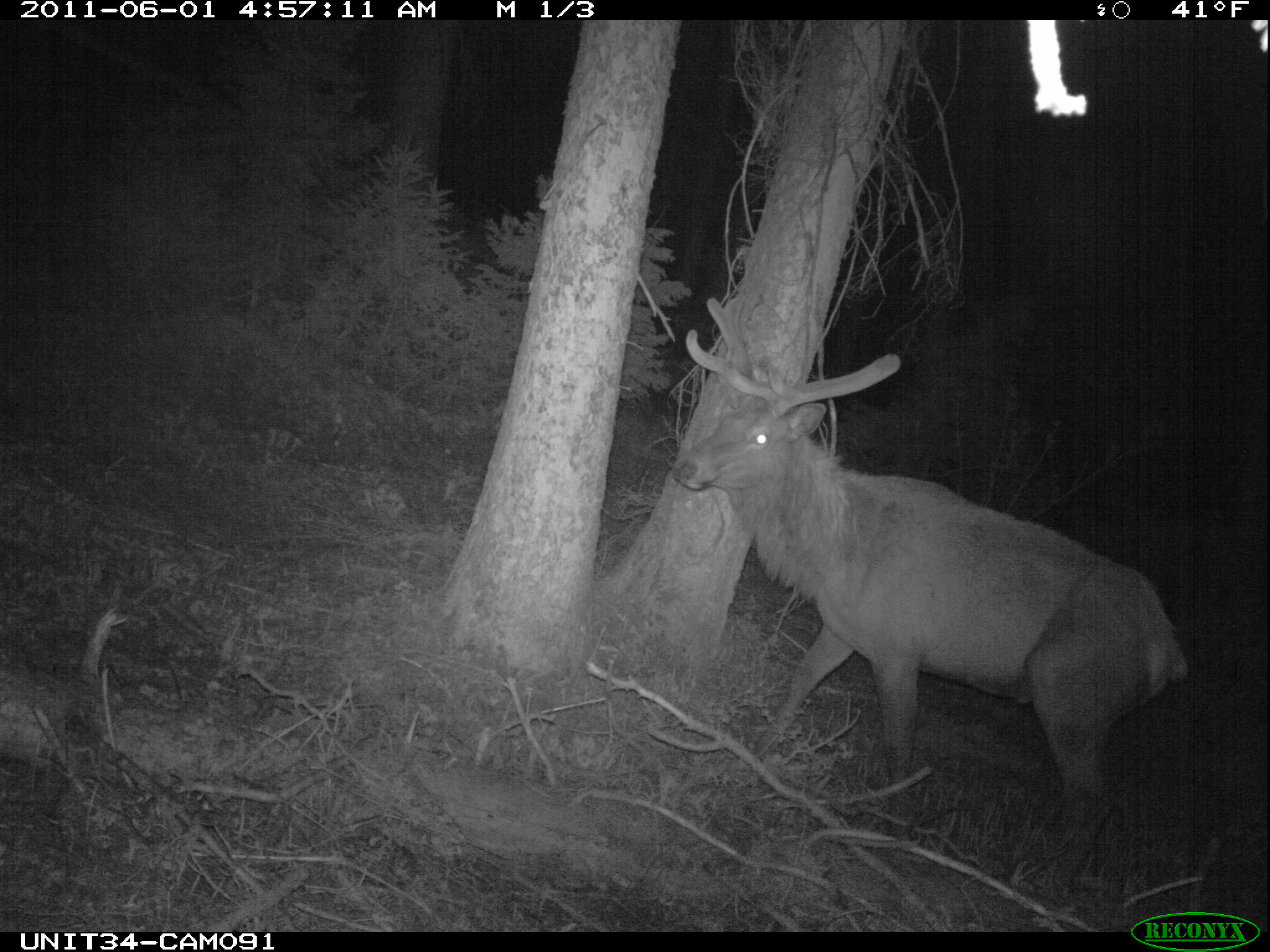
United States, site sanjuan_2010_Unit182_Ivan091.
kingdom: Animalia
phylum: Chordata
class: Mammalia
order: Artiodactyla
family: Cervidae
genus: Cervus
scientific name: Cervus elaphus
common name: red deer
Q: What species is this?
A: Cervus elaphus (red deer).